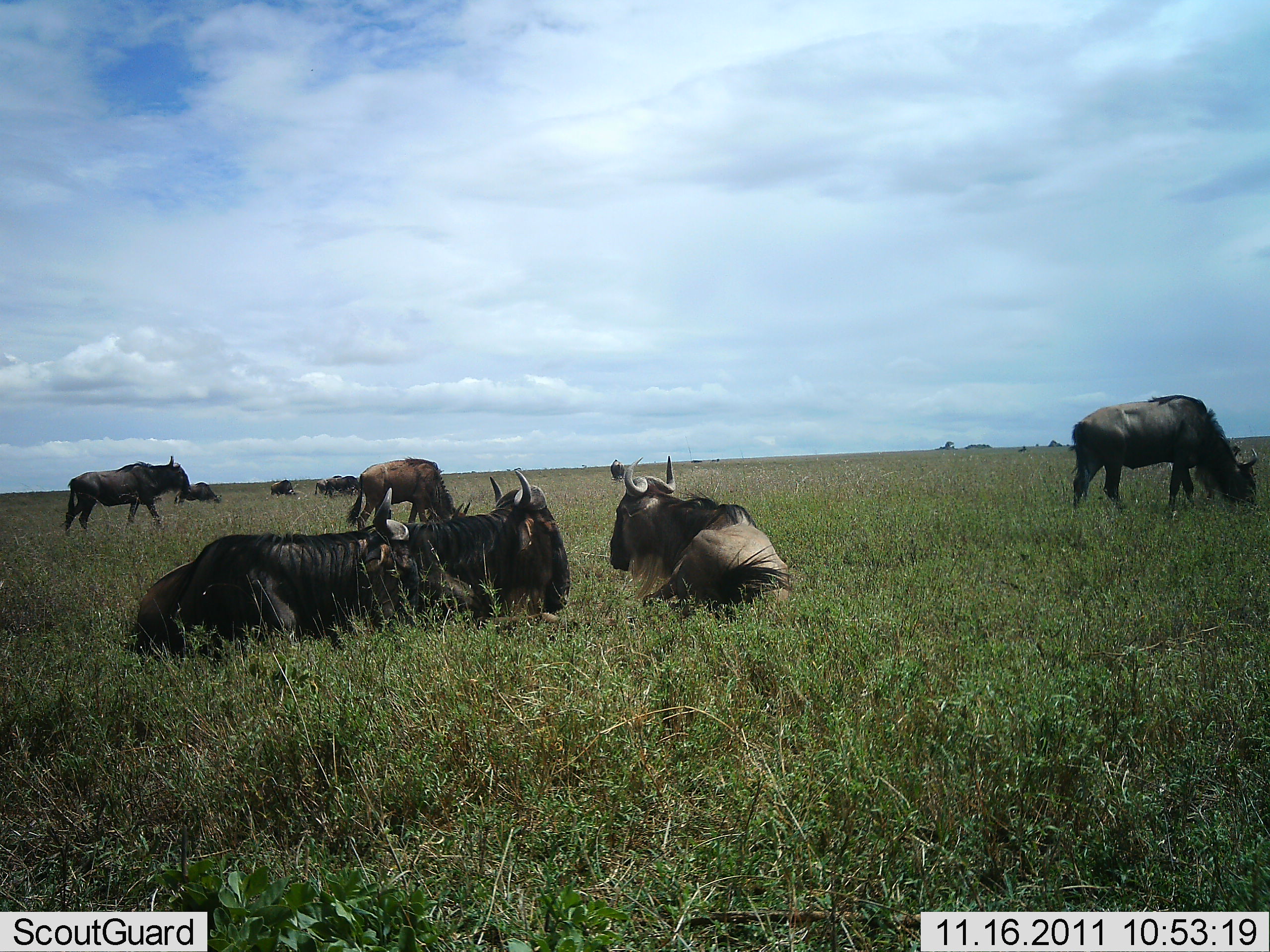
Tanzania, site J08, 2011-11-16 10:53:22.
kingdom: Animalia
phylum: Chordata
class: Mammalia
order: Artiodactyla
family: Bovidae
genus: Connochaetes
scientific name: Connochaetes taurinus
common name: blue wildebeest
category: wildebeest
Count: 9.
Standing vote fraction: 45%.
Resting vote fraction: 100%.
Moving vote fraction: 9%.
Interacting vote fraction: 0%.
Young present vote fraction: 9%.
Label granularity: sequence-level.